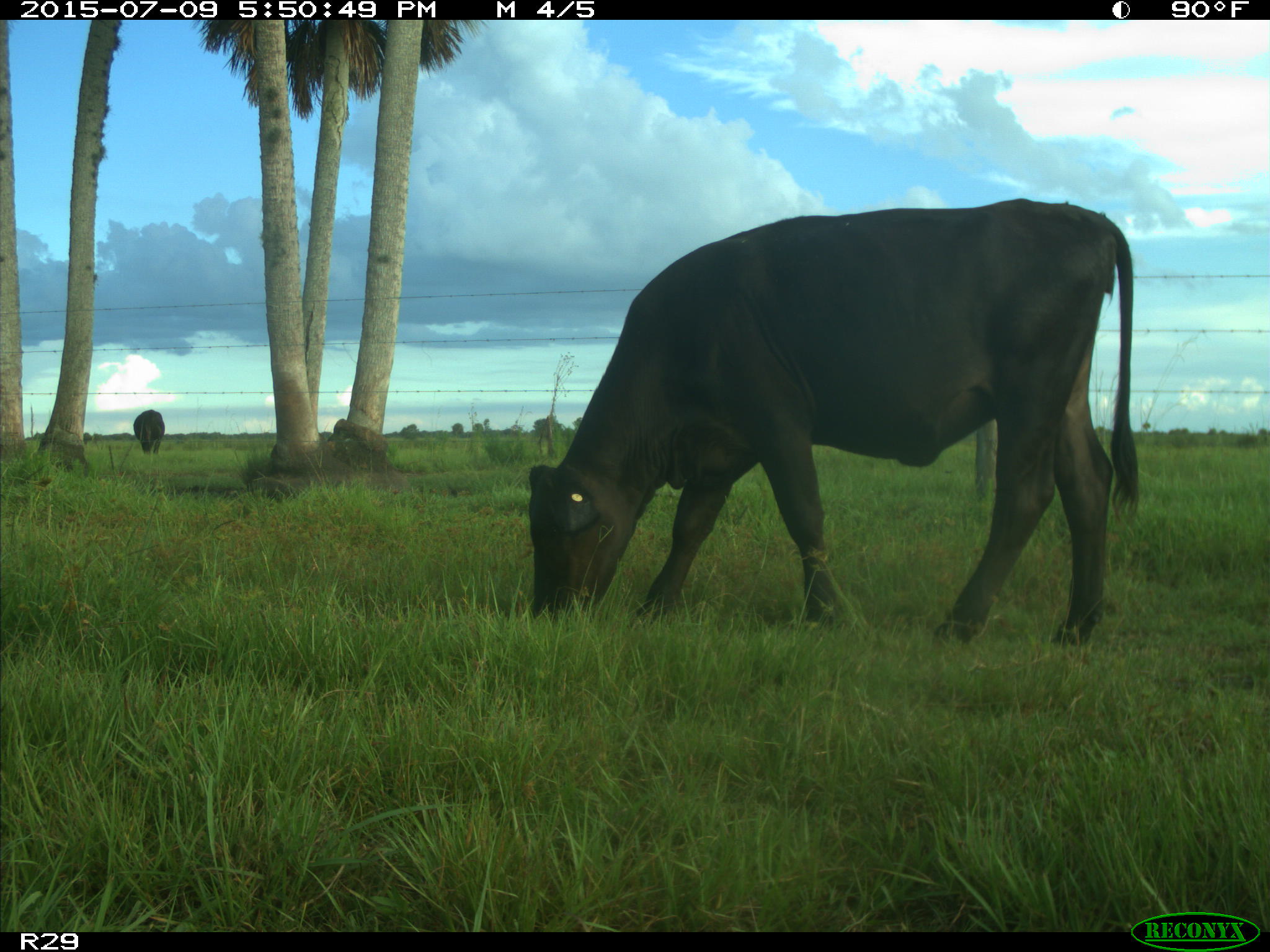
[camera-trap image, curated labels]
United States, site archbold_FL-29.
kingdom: Animalia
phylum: Chordata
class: Mammalia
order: Artiodactyla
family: Bovidae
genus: Bos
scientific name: Bos taurus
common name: domestic cow